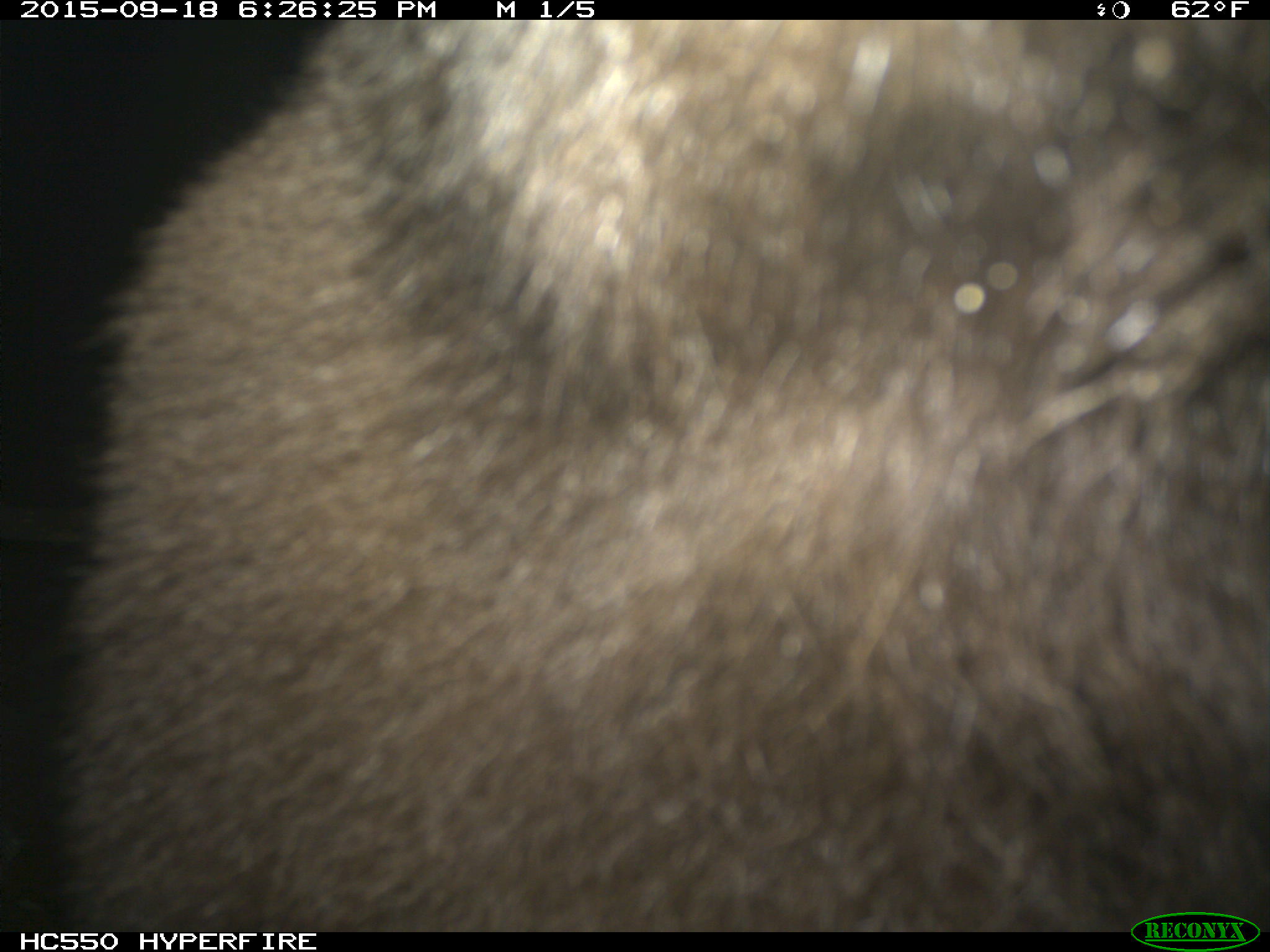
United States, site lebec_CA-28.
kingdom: Animalia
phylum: Chordata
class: Mammalia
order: Carnivora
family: Ursidae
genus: Ursus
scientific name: Ursus americanus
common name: american black bear